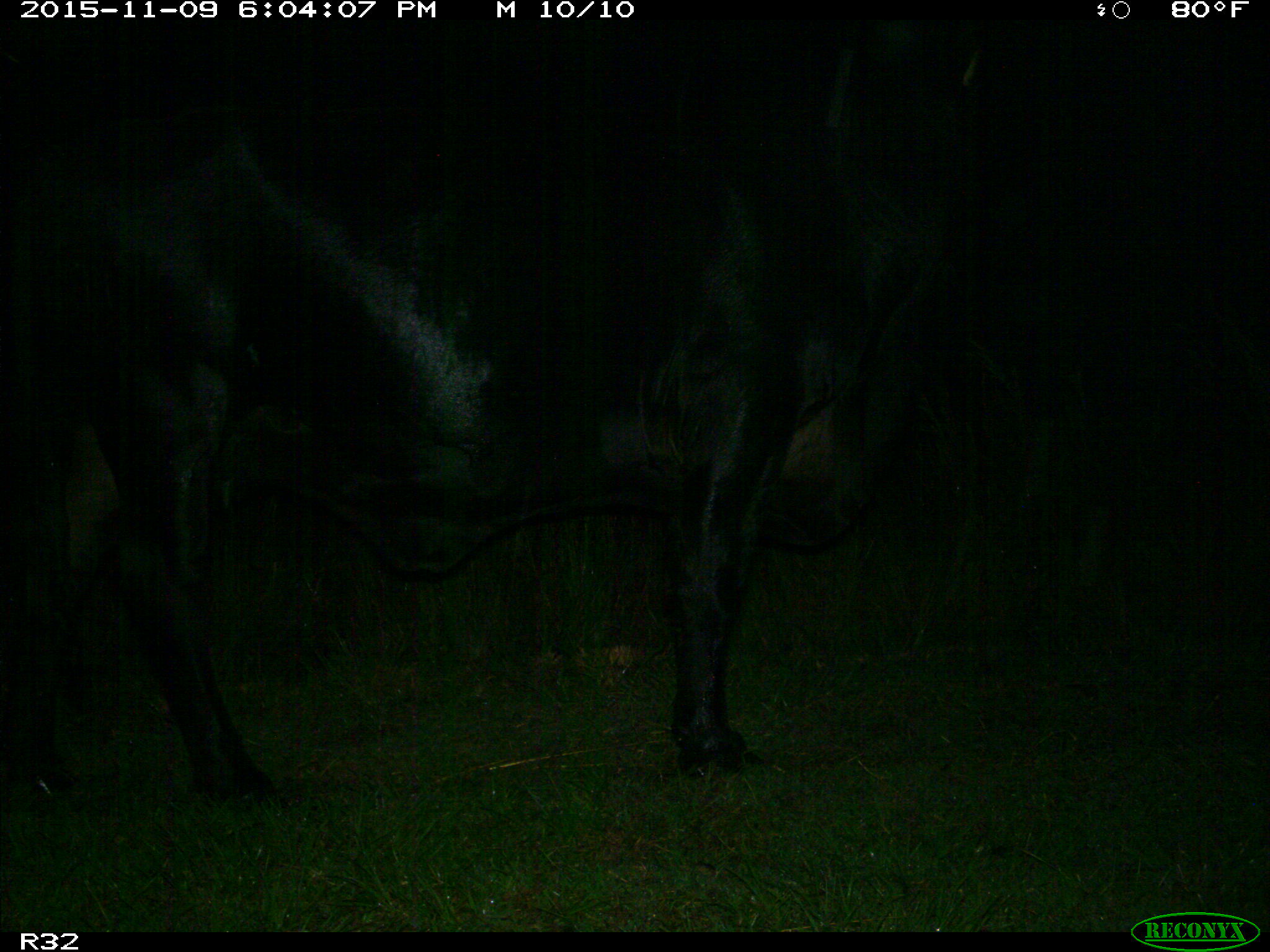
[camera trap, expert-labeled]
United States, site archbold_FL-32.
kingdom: Animalia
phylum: Chordata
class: Mammalia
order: Artiodactyla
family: Bovidae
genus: Bos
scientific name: Bos taurus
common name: domestic cow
Bos taurus (domestic cow).